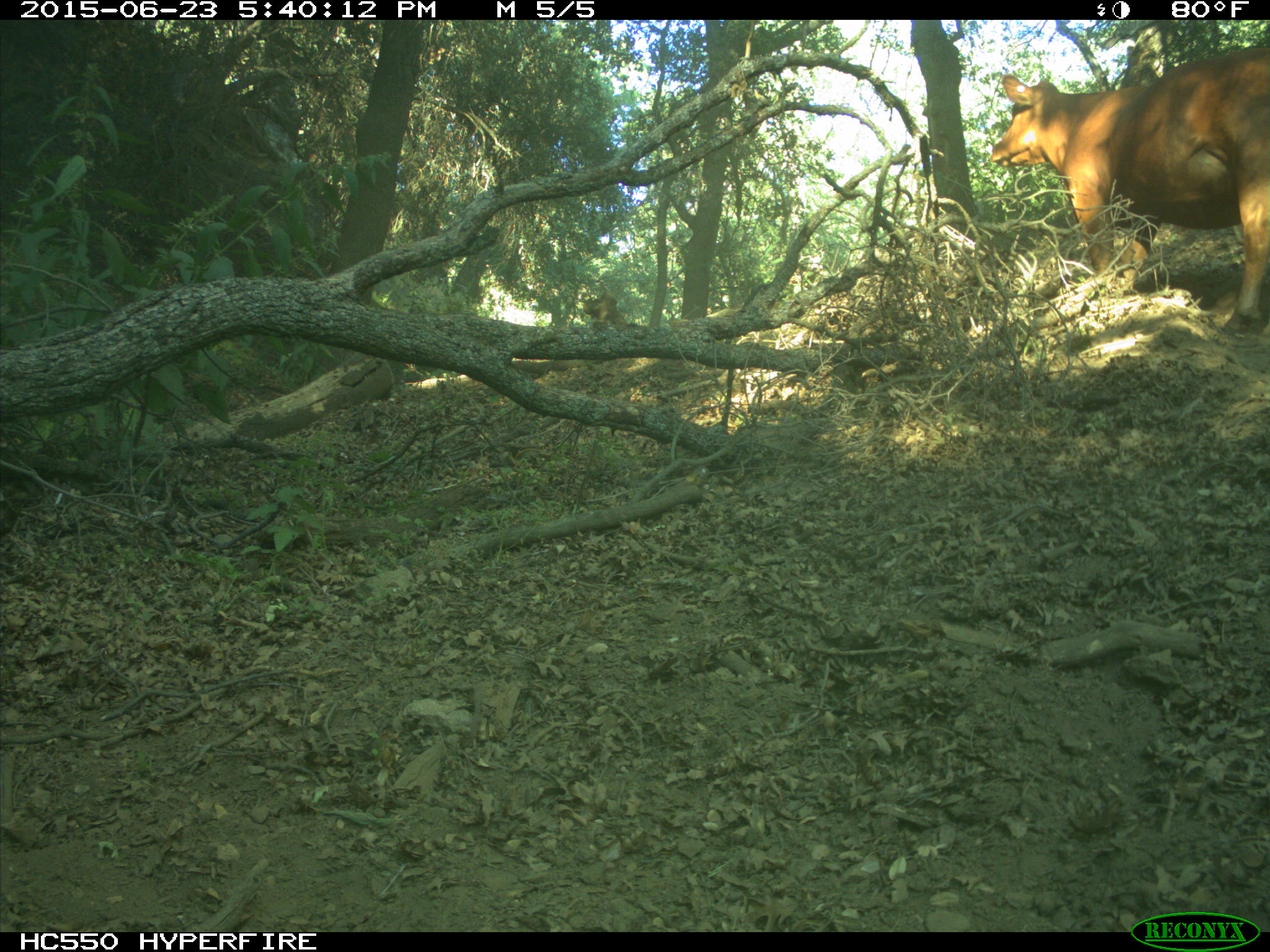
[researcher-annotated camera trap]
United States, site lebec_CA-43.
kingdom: Animalia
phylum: Chordata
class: Mammalia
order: Artiodactyla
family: Bovidae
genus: Bos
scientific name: Bos taurus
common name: domestic cow